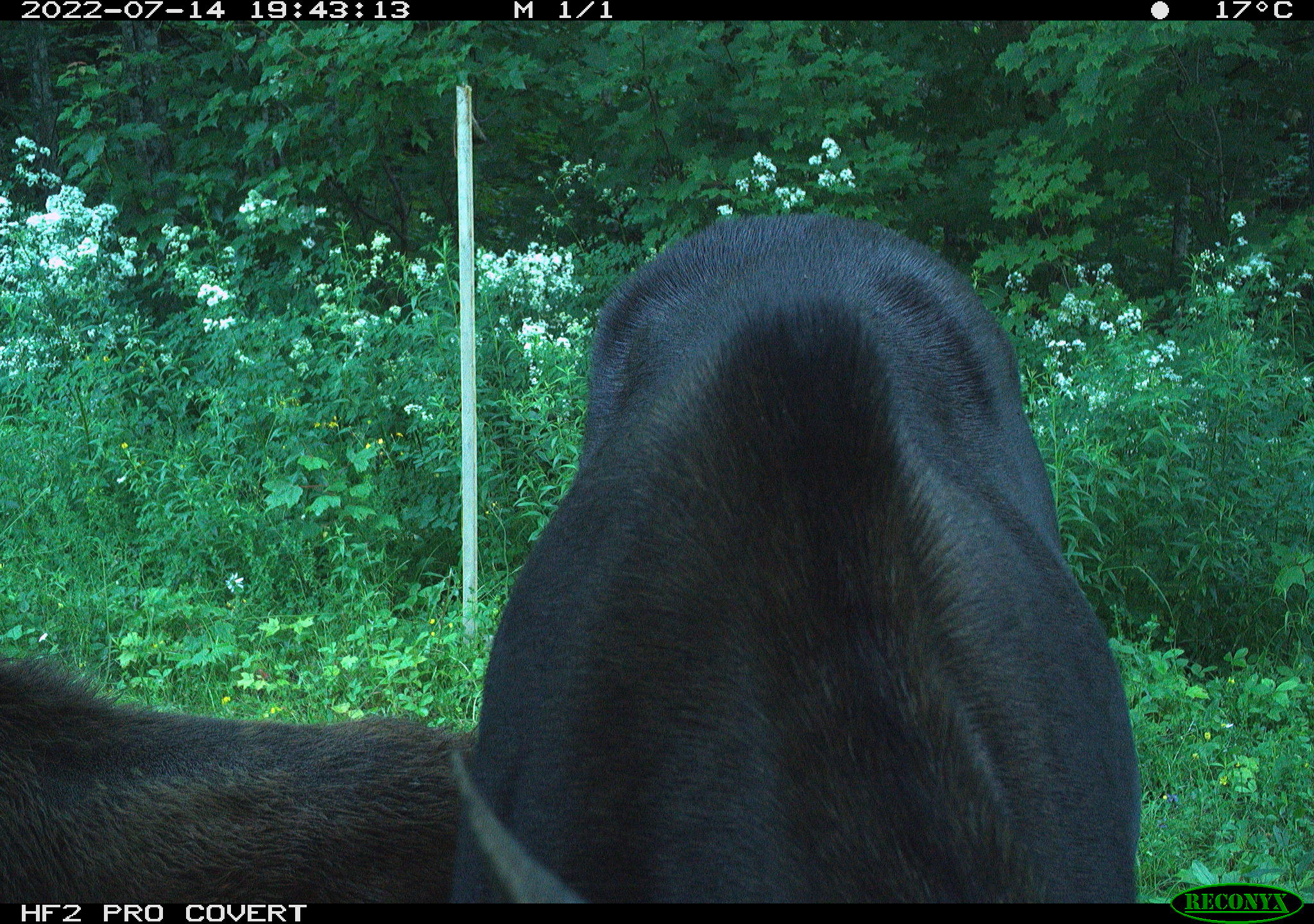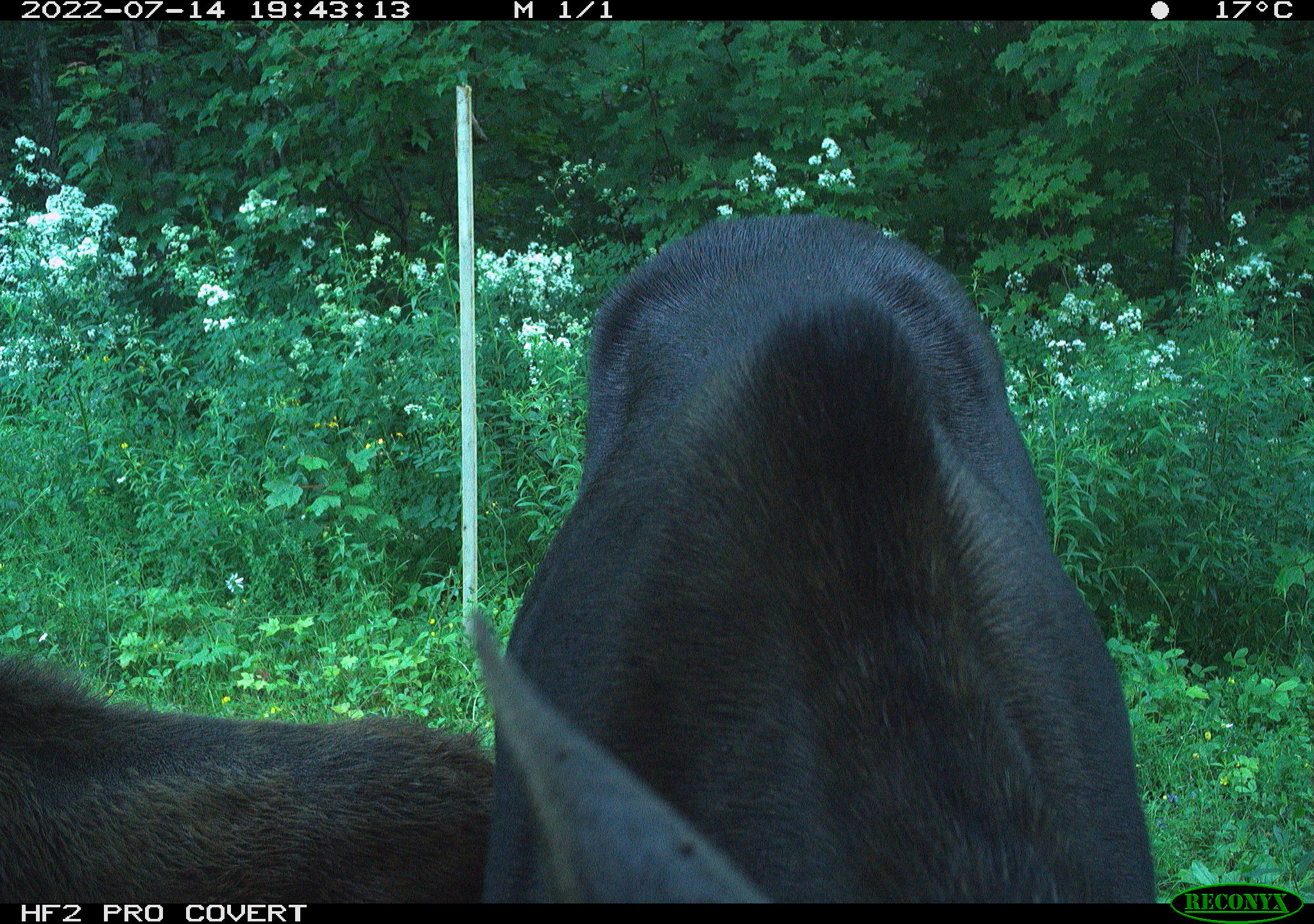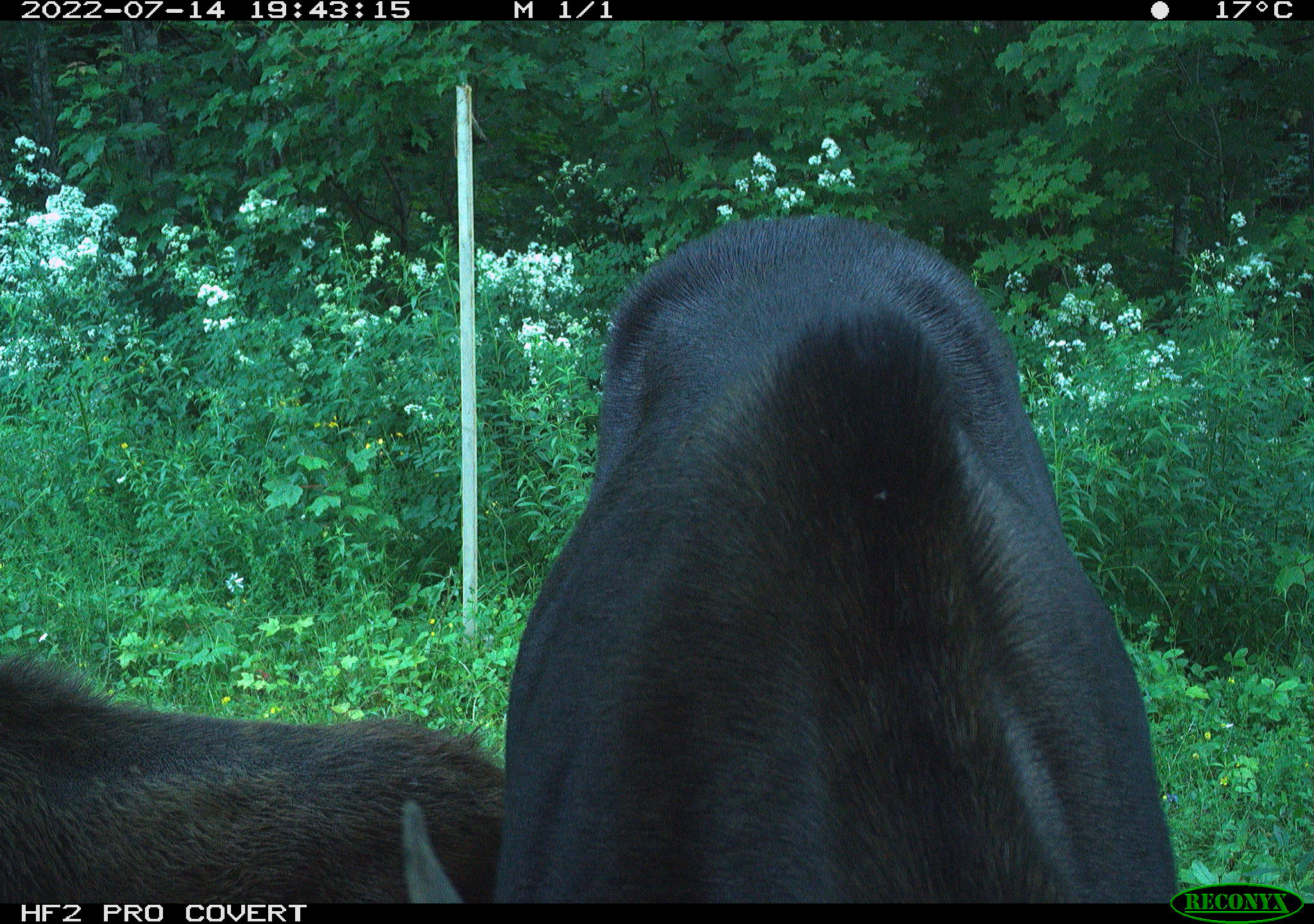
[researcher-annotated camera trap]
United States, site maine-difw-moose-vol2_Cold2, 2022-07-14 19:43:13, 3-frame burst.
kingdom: Animalia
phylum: Chordata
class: Mammalia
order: Artiodactyla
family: Cervidae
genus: Alces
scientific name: Alces alces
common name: moose